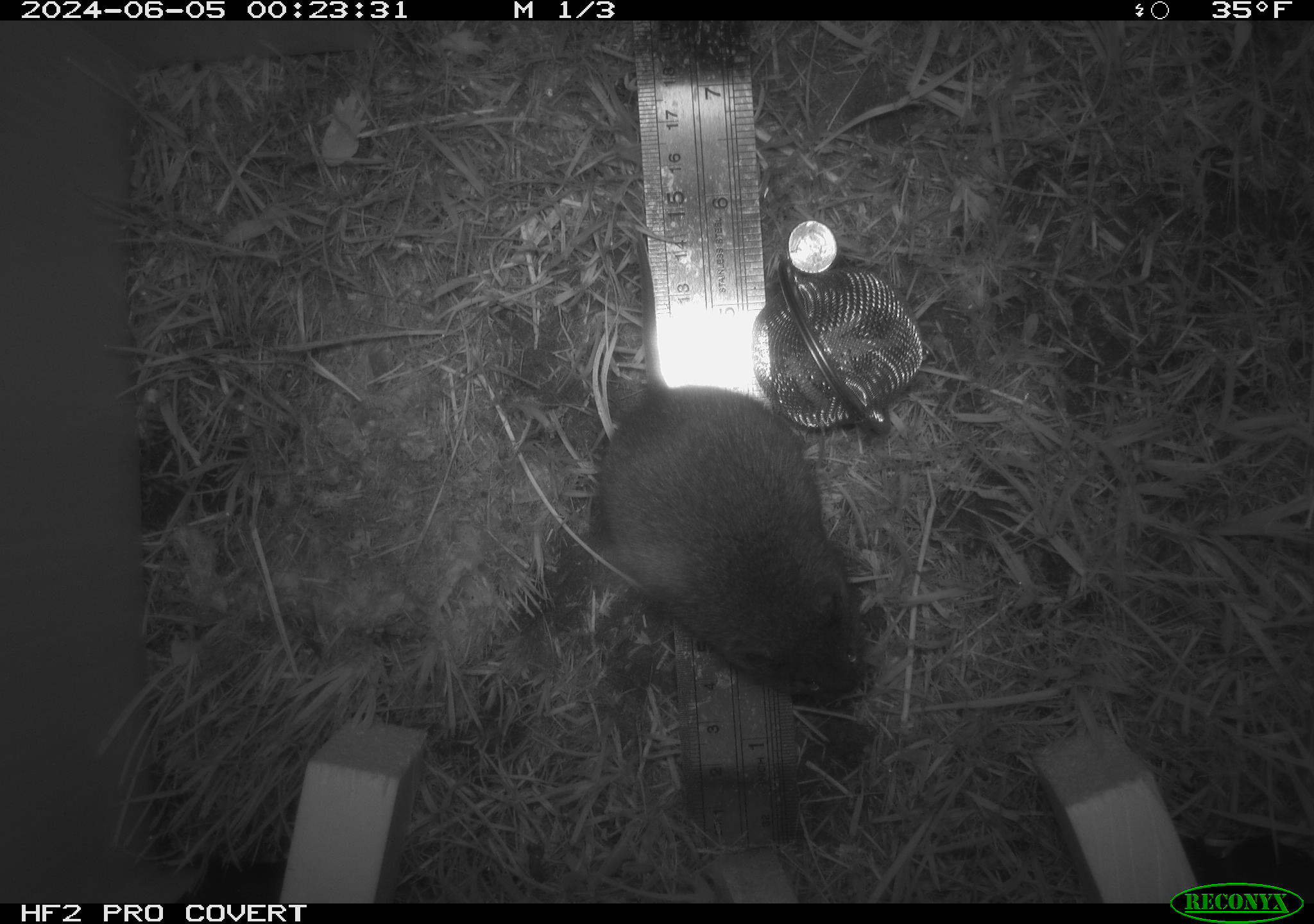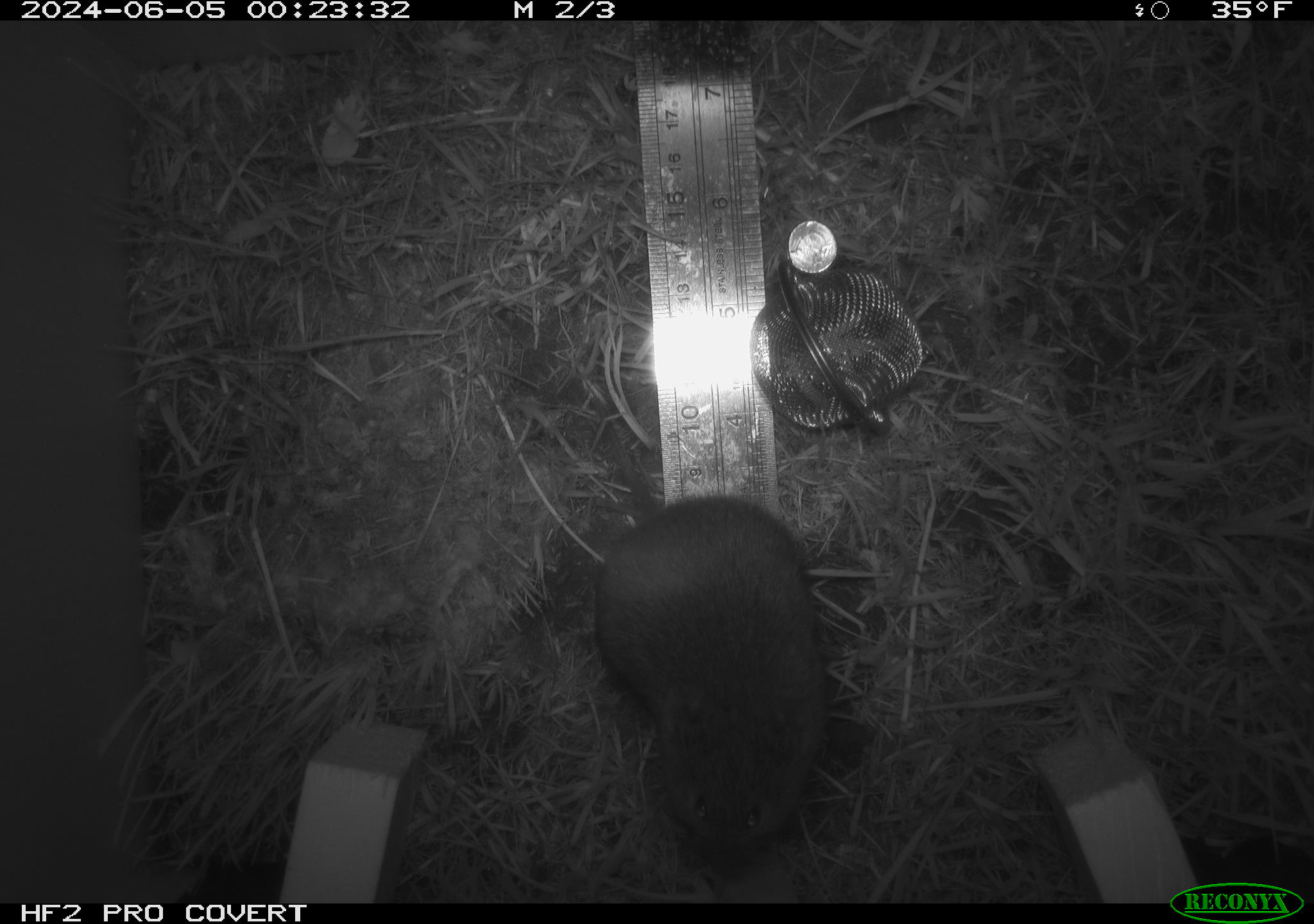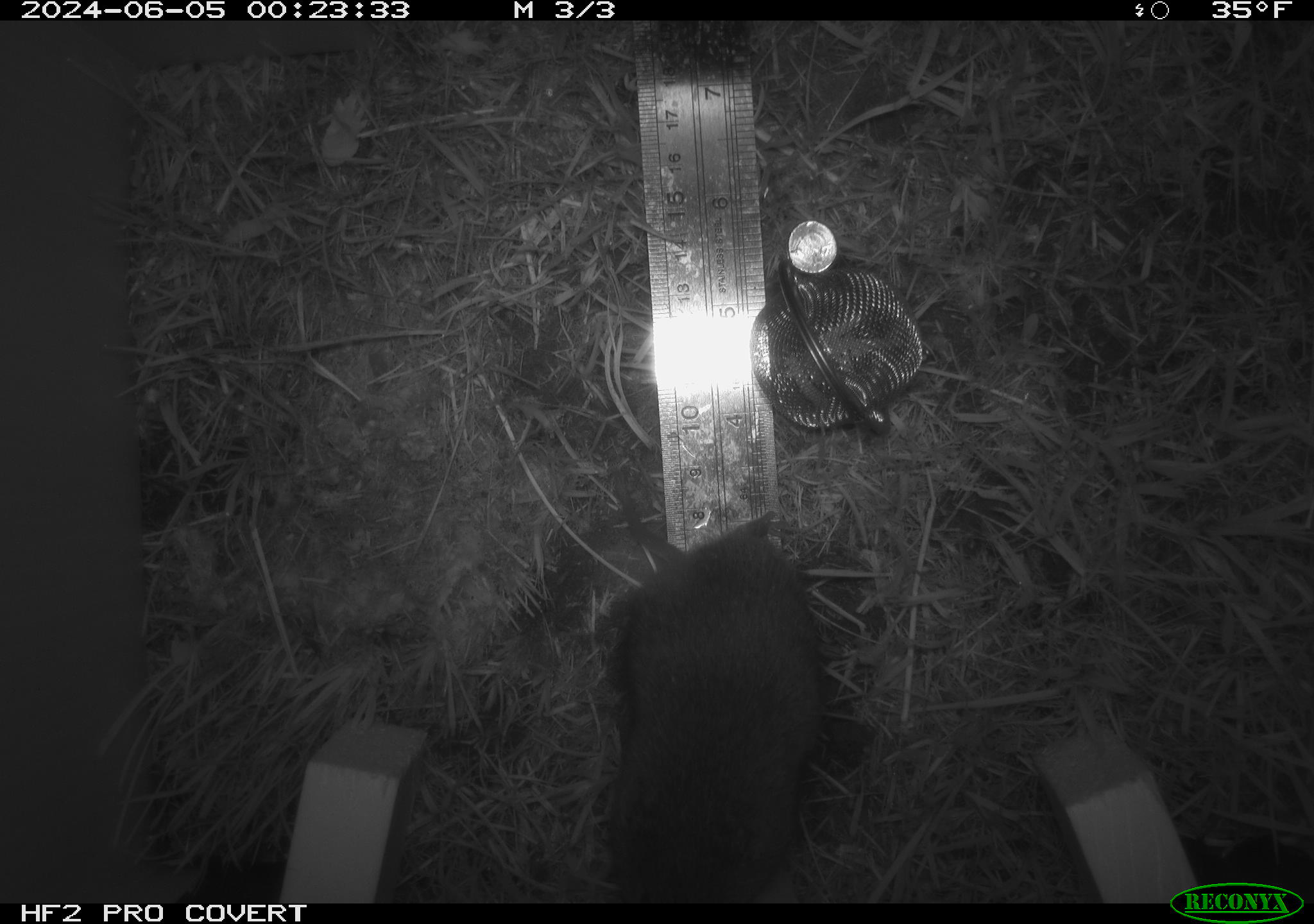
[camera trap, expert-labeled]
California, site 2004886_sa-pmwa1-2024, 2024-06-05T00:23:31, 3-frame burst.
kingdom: Animalia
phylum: Chordata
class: Mammalia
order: Rodentia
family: Cricetidae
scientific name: Arvicolinae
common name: voles, lemmings, and muskrats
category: arvicolinae subfamily